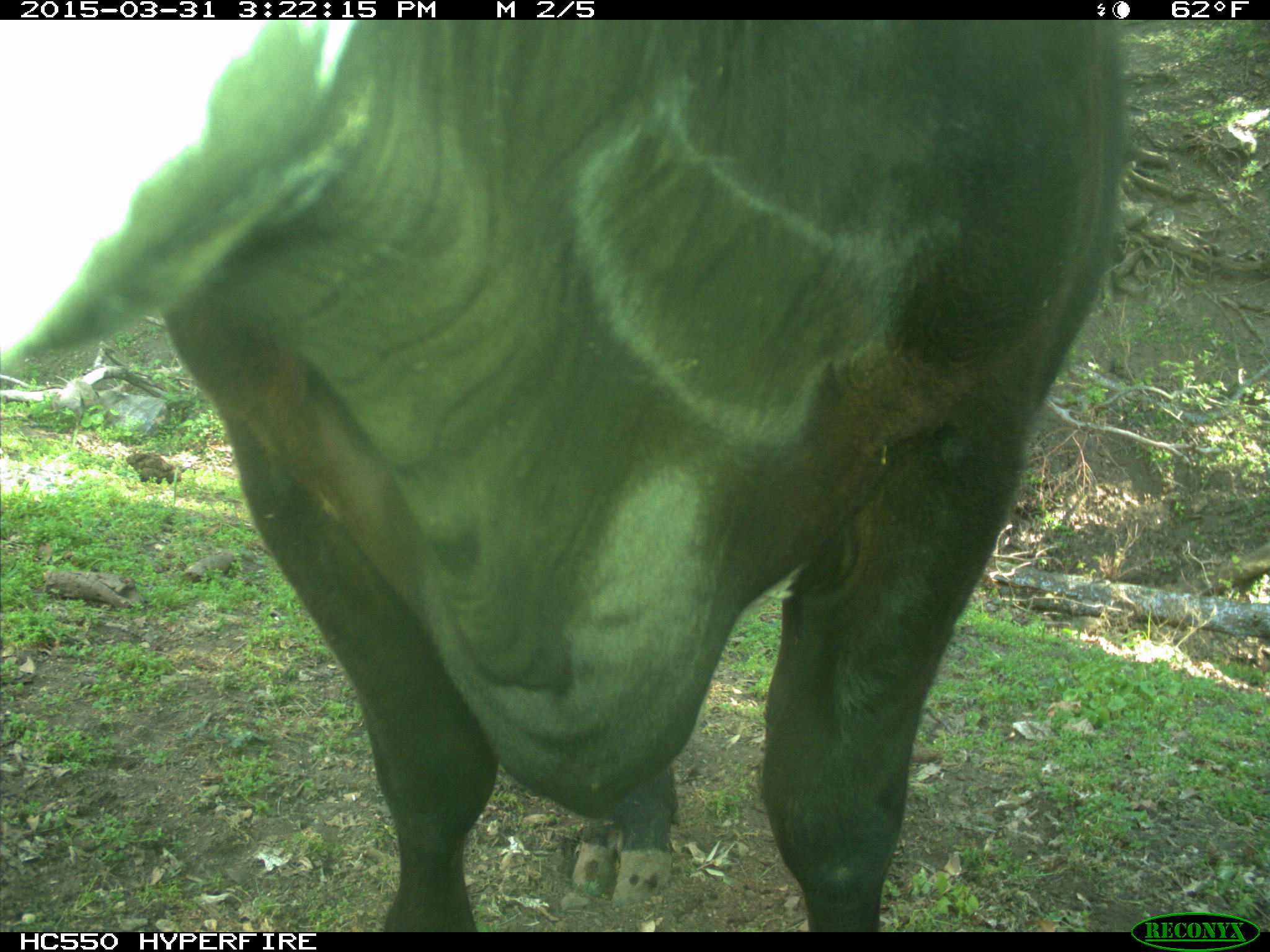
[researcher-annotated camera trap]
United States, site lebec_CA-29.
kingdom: Animalia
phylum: Chordata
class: Mammalia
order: Artiodactyla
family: Bovidae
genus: Bos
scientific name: Bos taurus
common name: domestic cow